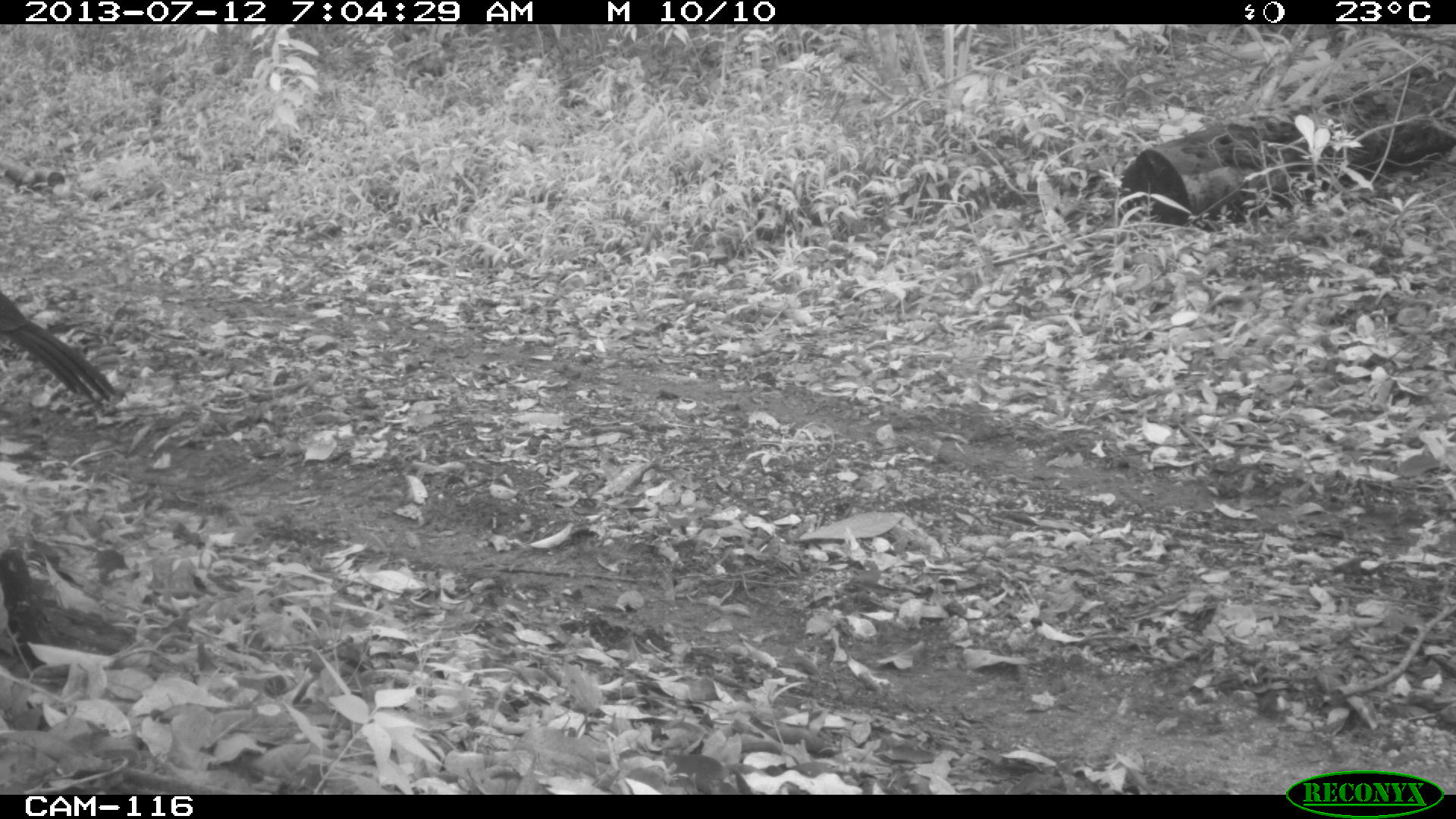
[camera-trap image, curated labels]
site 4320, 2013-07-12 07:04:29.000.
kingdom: Animalia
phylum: Chordata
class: Aves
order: Galliformes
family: Cracidae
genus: Crax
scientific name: Crax rubra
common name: great curassow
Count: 1.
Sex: female.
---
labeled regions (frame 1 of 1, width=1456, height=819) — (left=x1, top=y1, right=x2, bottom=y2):
crax rubra: (left=0, top=290, right=114, bottom=405)